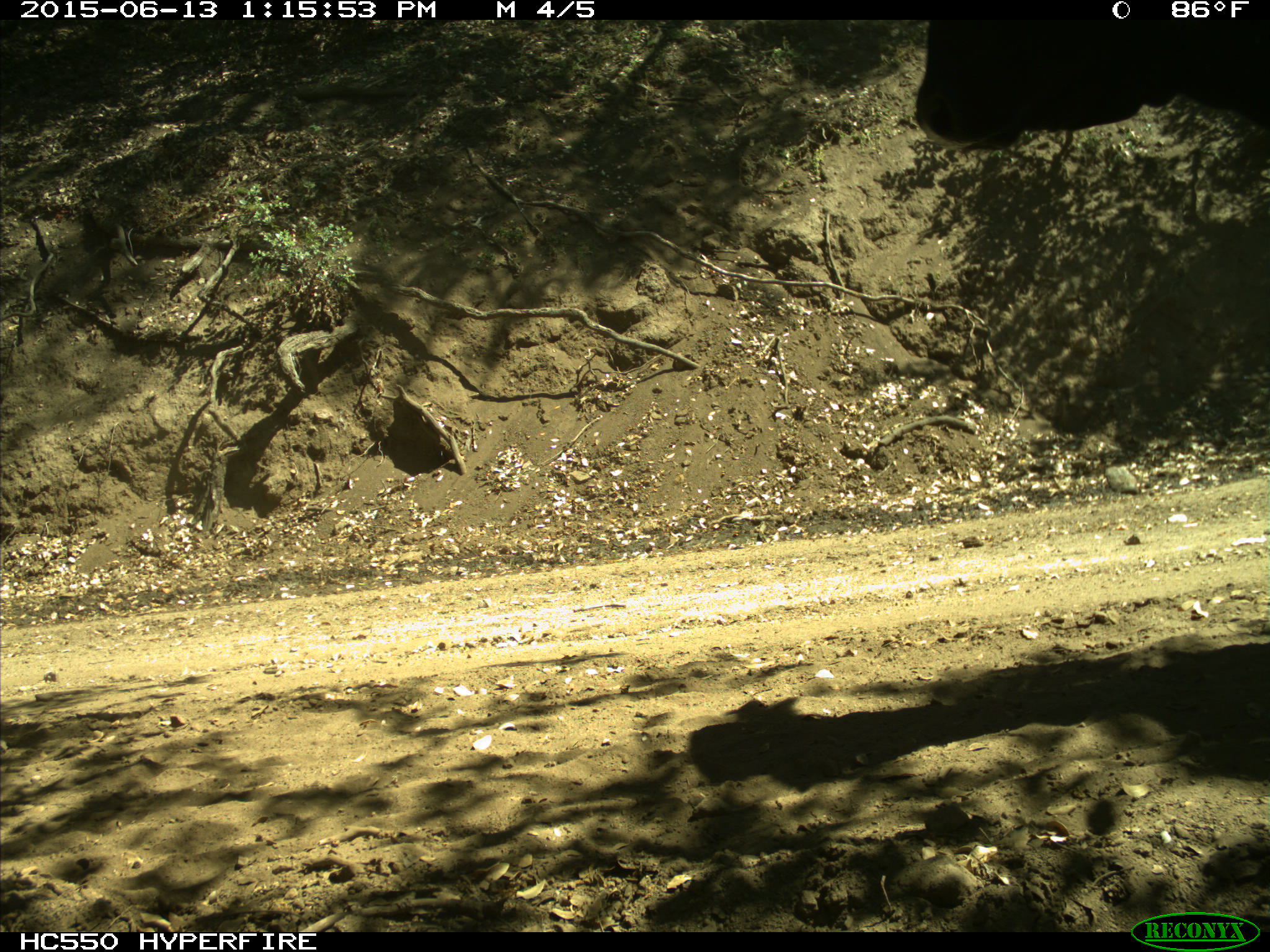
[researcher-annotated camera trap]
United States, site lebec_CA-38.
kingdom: Animalia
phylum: Chordata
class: Mammalia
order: Artiodactyla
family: Bovidae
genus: Bos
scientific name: Bos taurus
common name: domestic cow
Bos taurus (domestic cow).